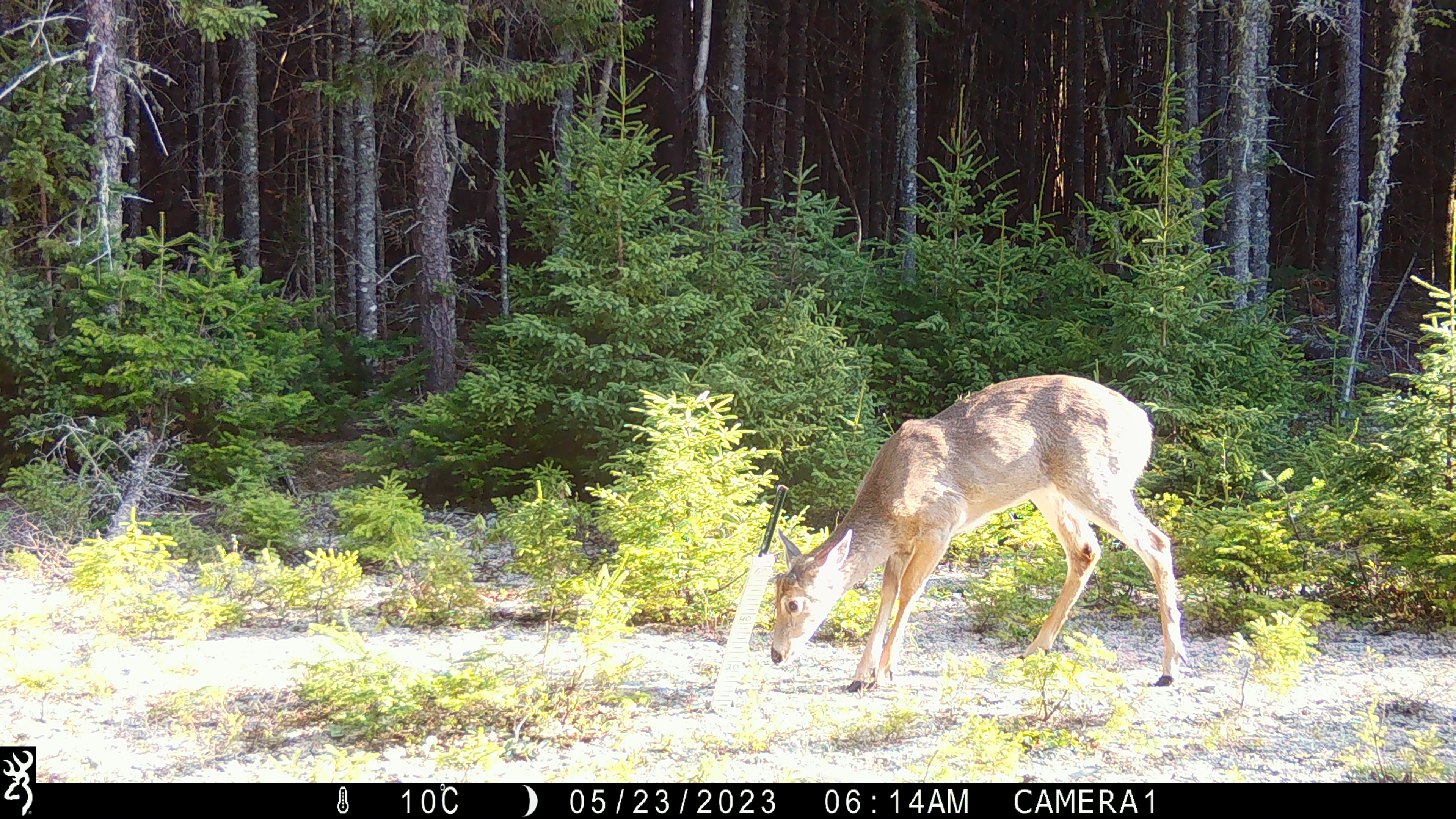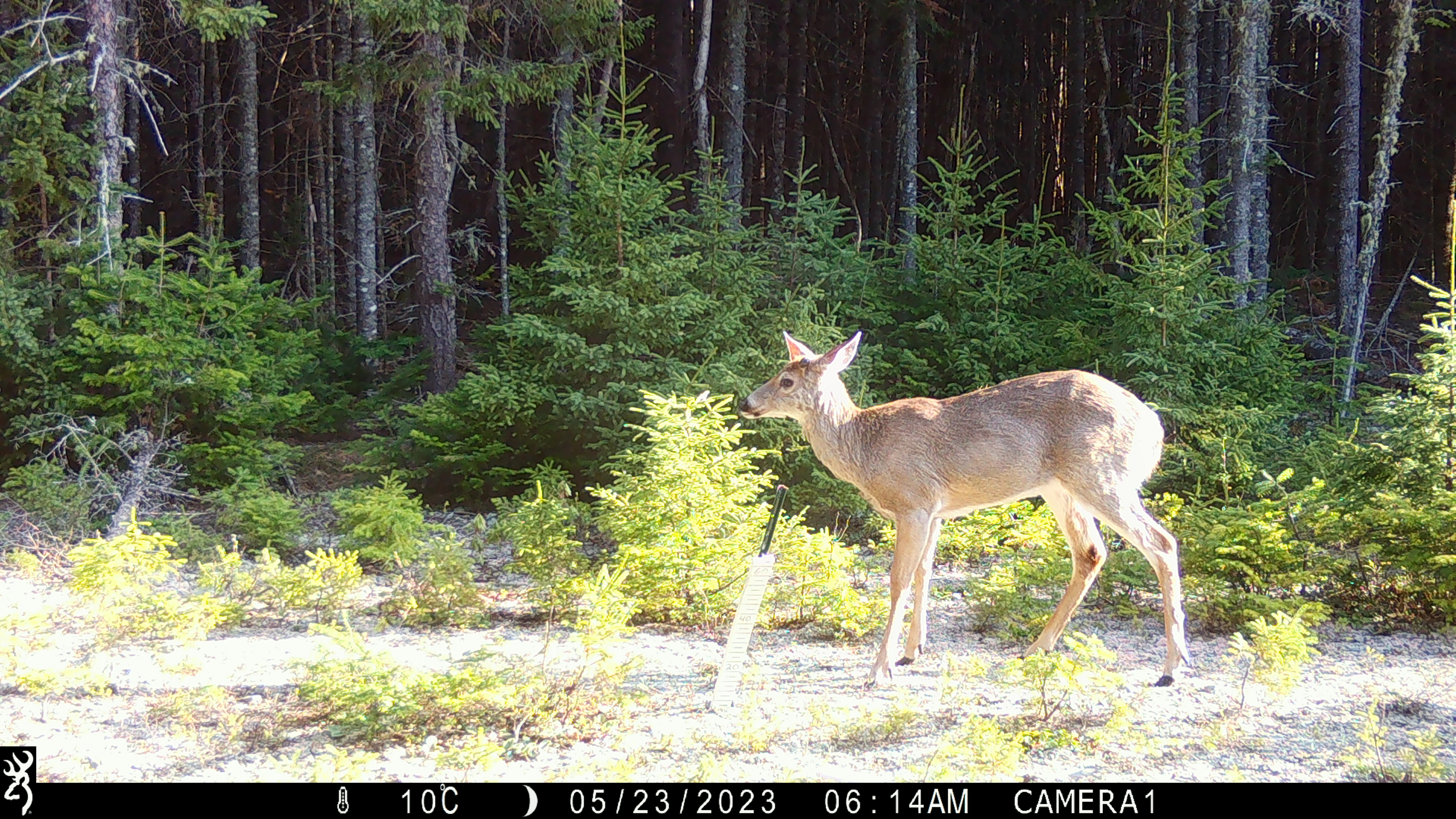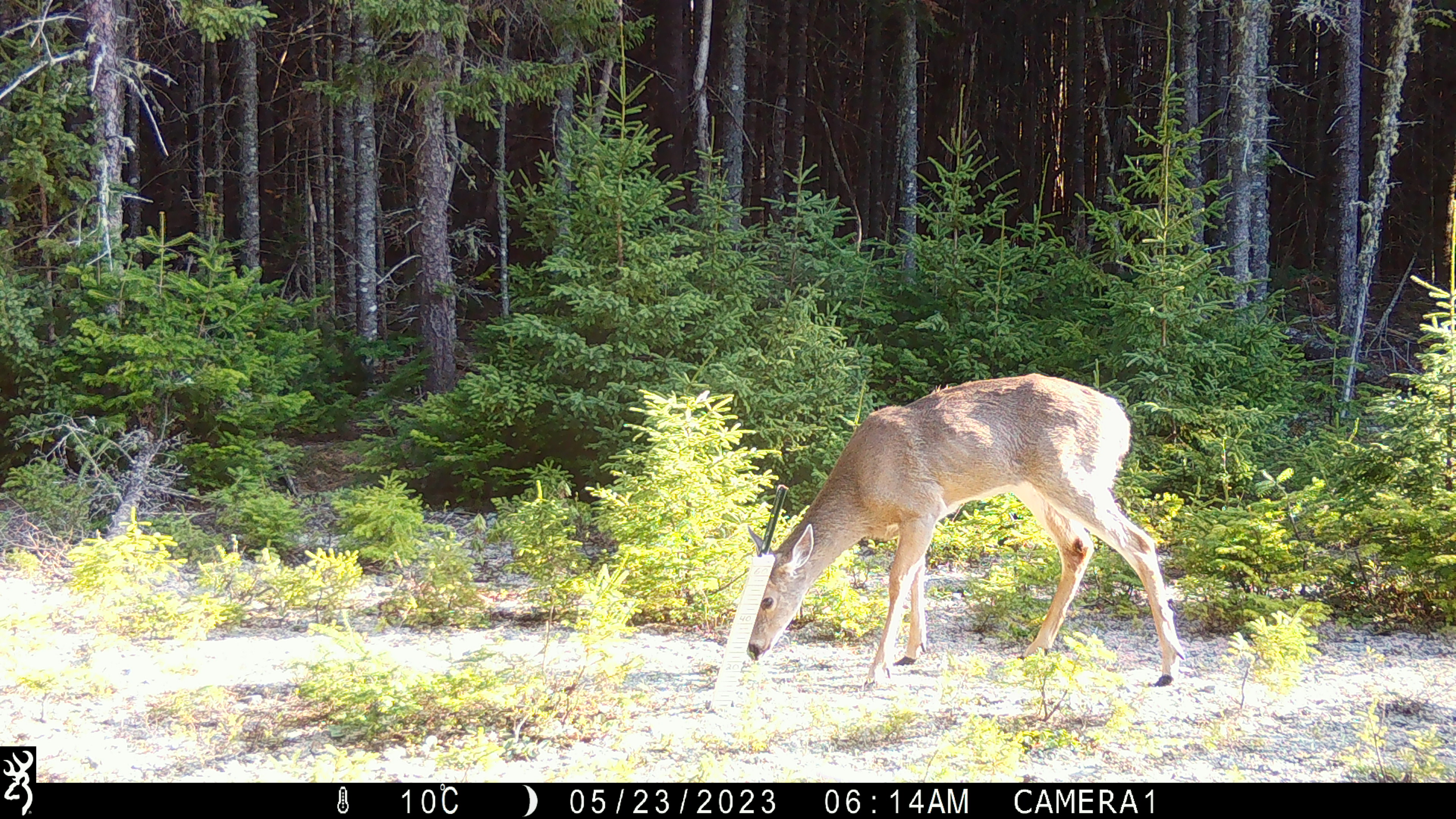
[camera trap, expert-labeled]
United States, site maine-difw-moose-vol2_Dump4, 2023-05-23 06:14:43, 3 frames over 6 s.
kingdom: Animalia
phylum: Chordata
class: Mammalia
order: Artiodactyla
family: Cervidae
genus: Odocoileus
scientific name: Odocoileus virginianus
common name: white-tailed deer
White-tailed deer (Odocoileus virginianus).